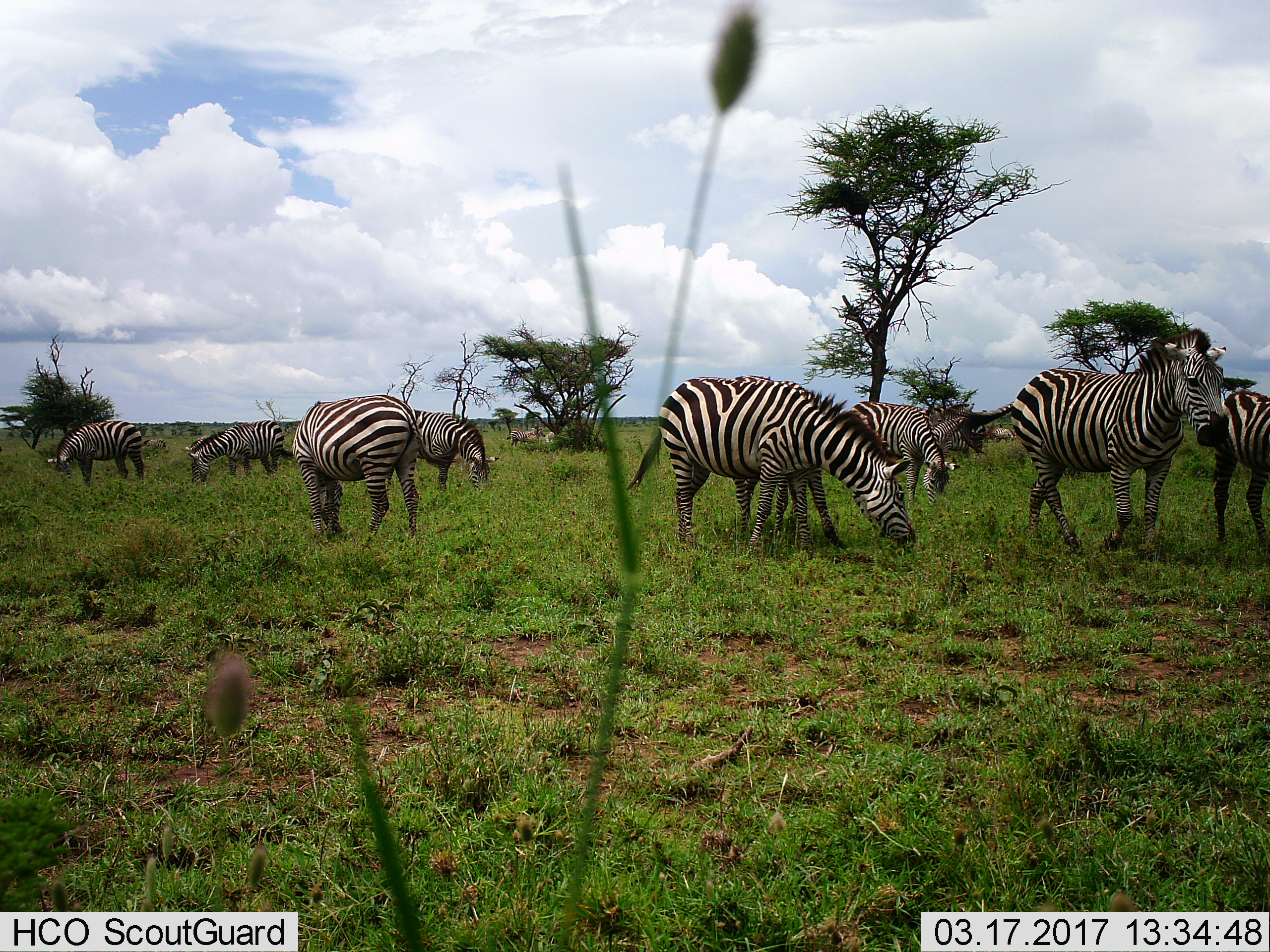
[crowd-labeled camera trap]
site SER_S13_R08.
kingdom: Animalia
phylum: Chordata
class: Mammalia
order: Perissodactyla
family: Equidae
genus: Equus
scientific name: Equus quagga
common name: plains zebra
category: zebraplains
Zebraplains (plains zebra) (Equus quagga), count 9. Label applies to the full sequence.